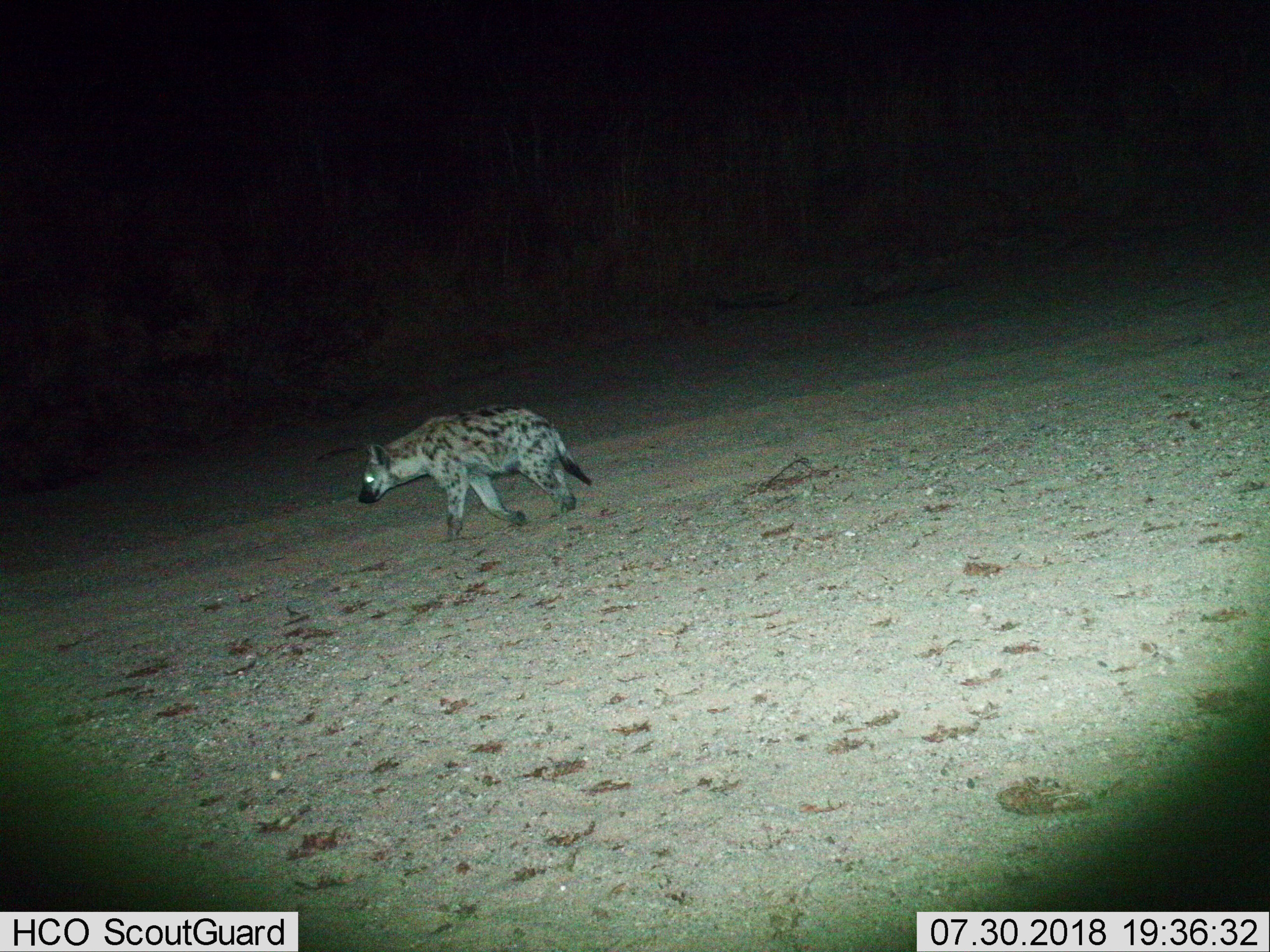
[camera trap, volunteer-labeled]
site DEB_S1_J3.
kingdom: Animalia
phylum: Chordata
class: Mammalia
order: Carnivora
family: Hyaenidae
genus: Crocuta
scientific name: Crocuta crocuta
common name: spotted hyena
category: hyenaspotted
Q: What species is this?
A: Hyenaspotted (spotted hyena) (Crocuta crocuta).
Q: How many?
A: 1.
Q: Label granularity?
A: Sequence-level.